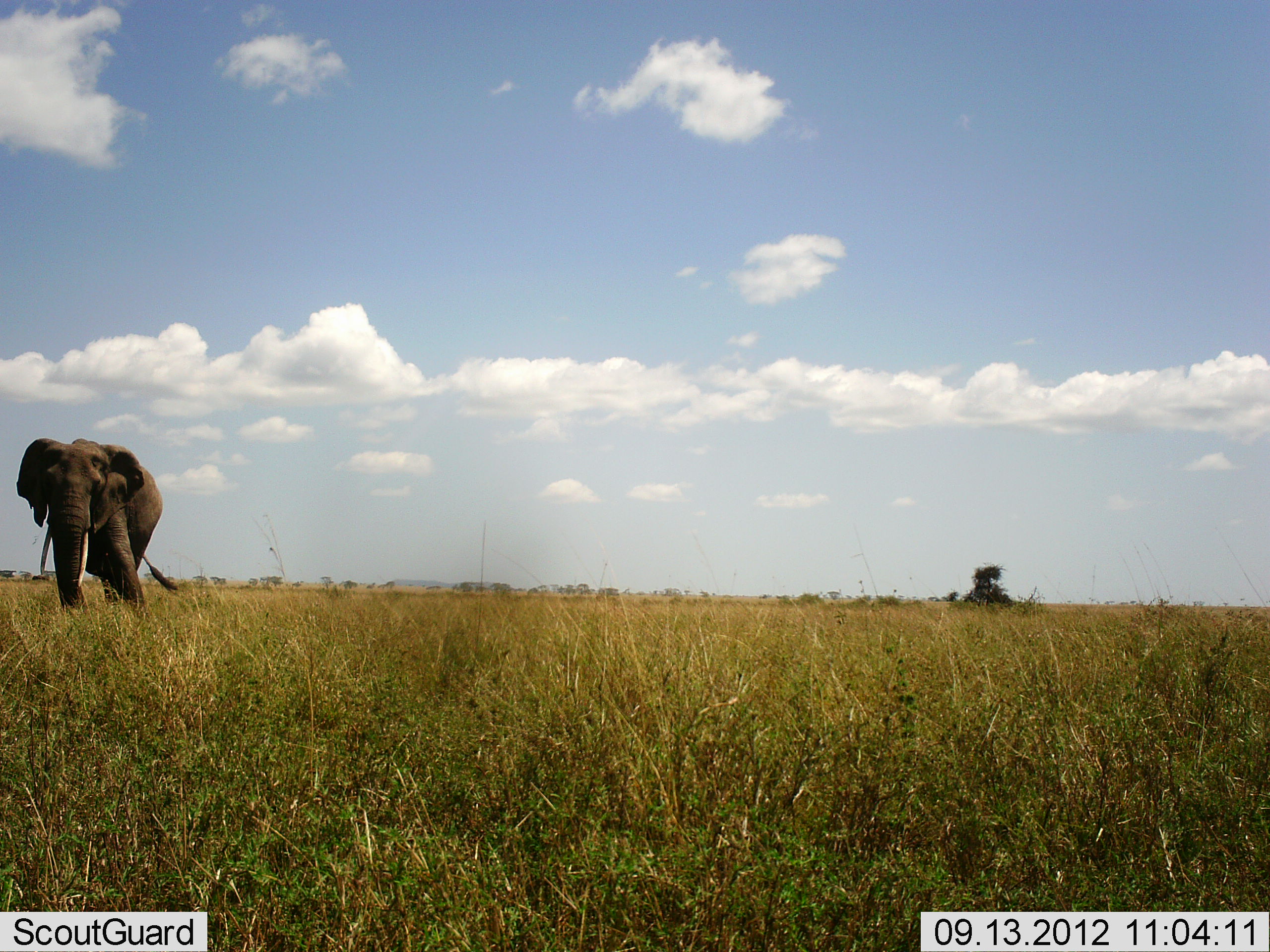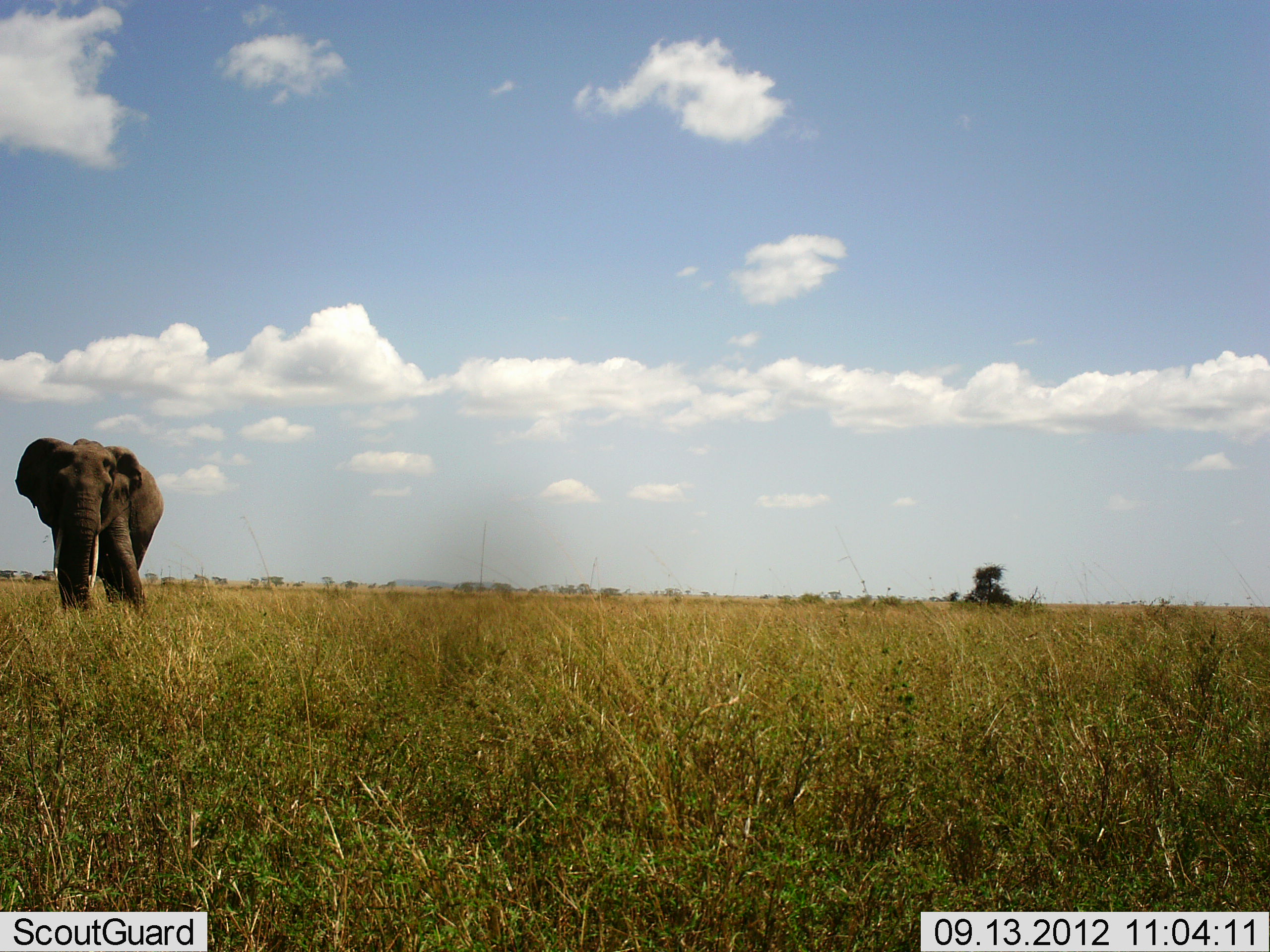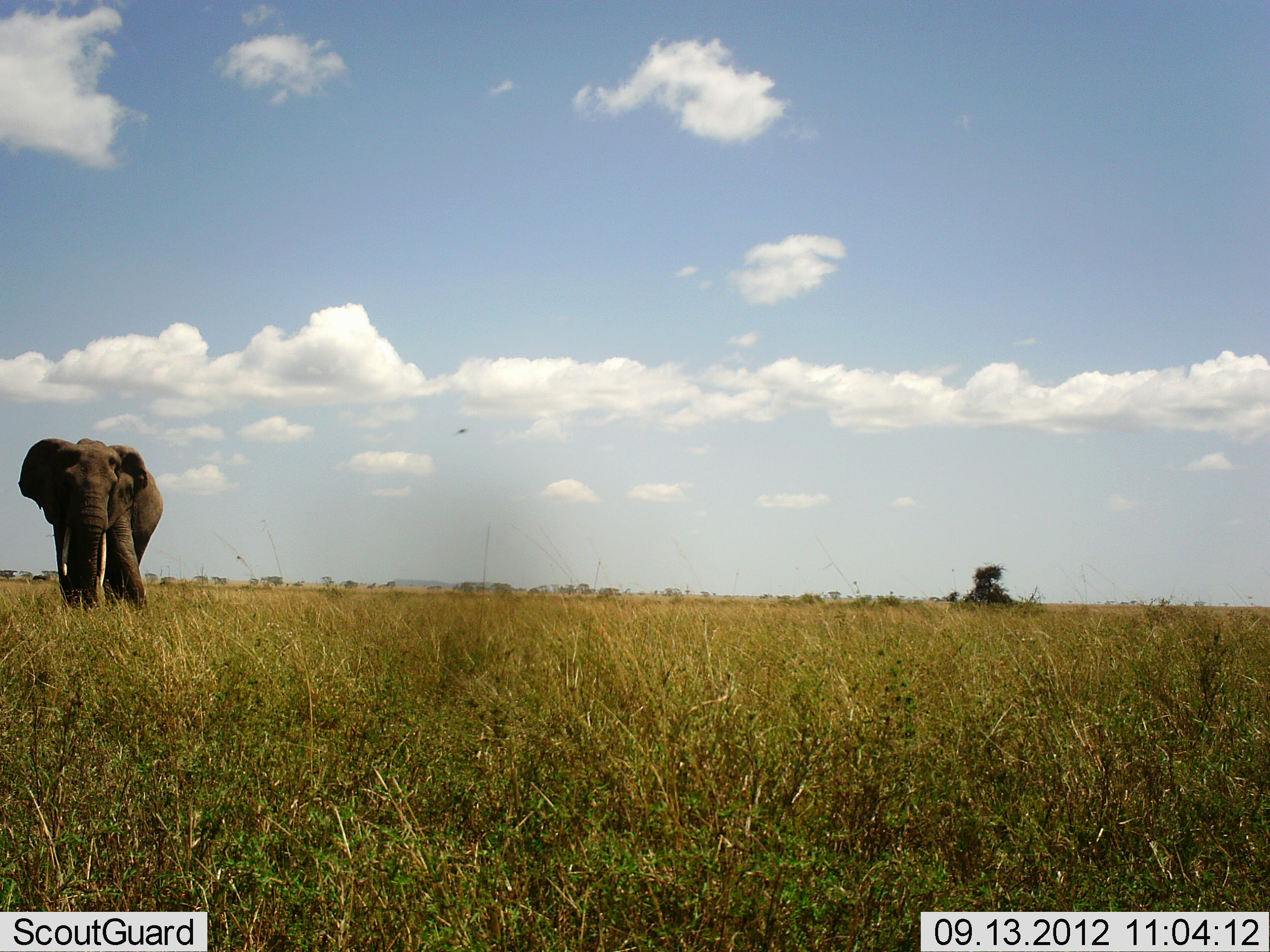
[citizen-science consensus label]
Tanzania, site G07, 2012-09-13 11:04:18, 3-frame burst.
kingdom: Animalia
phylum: Chordata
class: Mammalia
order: Proboscidea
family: Elephantidae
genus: Loxodonta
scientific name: Loxodonta africana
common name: african bush elephant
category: elephant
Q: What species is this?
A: Elephant (african bush elephant) (Loxodonta africana).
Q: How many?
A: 1.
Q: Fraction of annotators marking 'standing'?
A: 80%.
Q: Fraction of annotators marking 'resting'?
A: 0%.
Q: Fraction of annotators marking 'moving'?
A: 20%.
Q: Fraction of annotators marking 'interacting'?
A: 0%.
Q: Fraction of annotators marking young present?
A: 0%.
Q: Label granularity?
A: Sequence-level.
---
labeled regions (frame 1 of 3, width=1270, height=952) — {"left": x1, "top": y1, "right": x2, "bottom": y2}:
animal: {"left": 16, "top": 434, "right": 178, "bottom": 622}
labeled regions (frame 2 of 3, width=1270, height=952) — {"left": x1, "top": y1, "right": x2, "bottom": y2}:
animal: {"left": 12, "top": 434, "right": 166, "bottom": 621}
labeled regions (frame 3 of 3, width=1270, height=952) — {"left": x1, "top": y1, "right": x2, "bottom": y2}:
animal: {"left": 14, "top": 434, "right": 168, "bottom": 621}